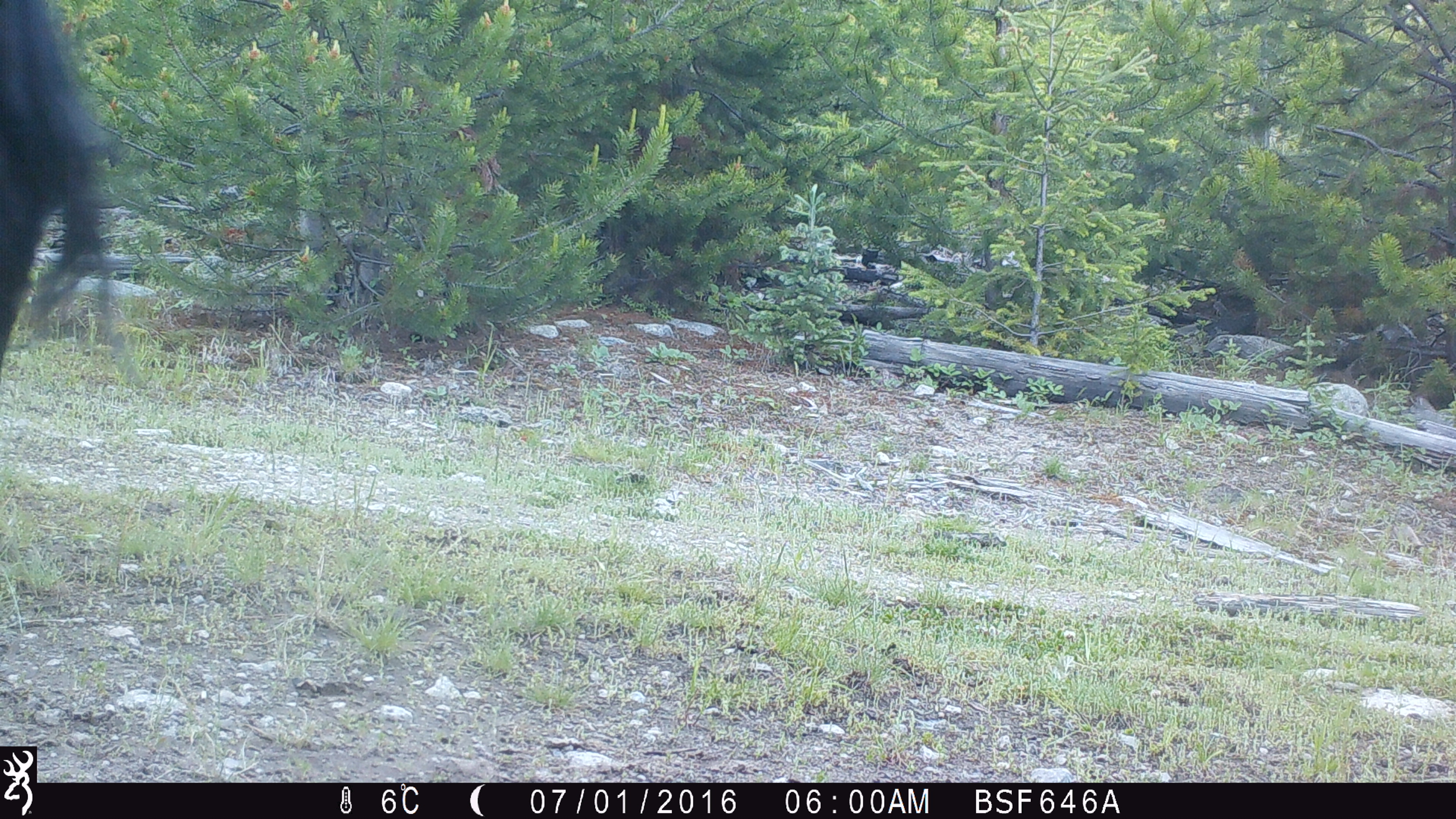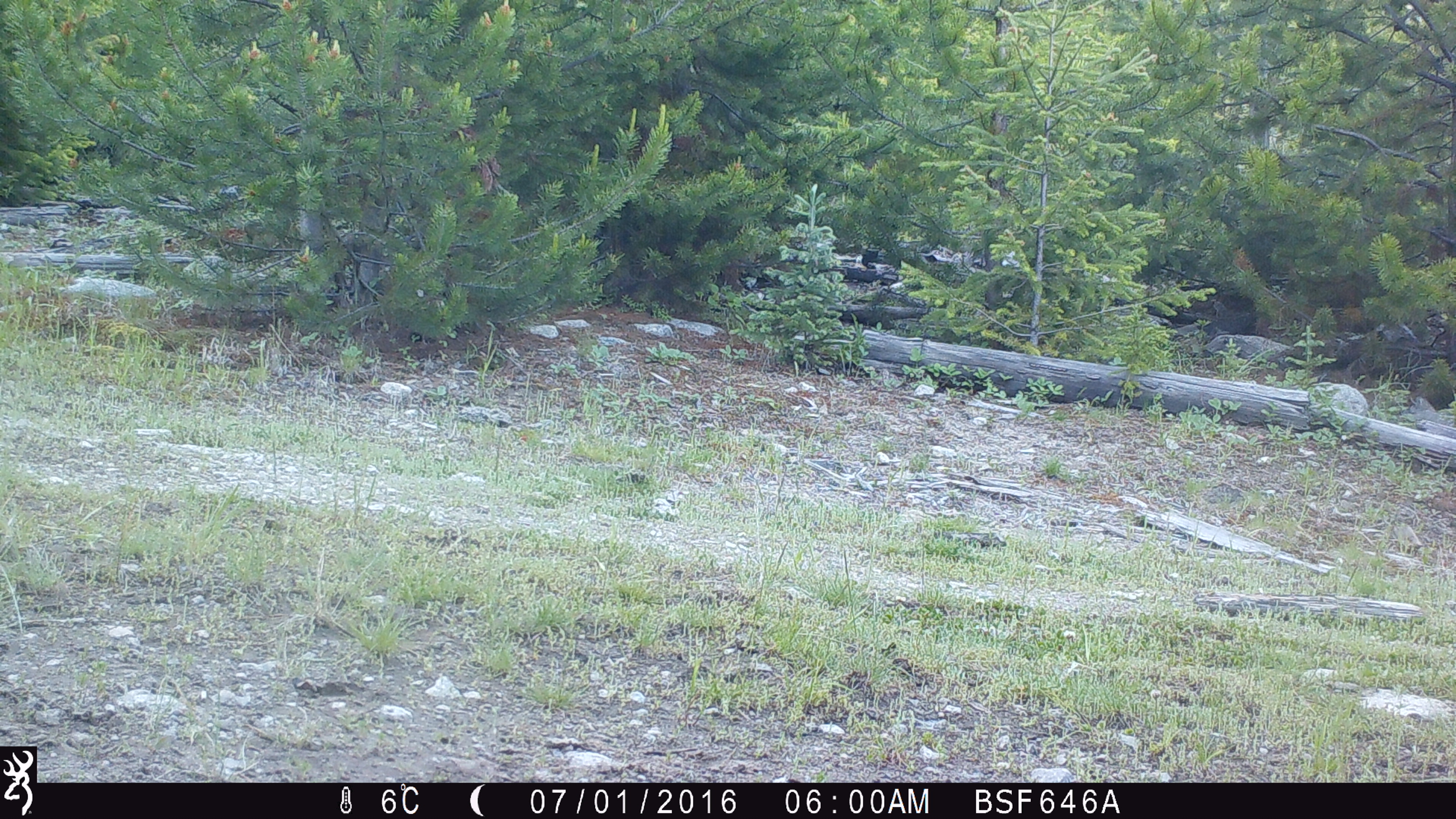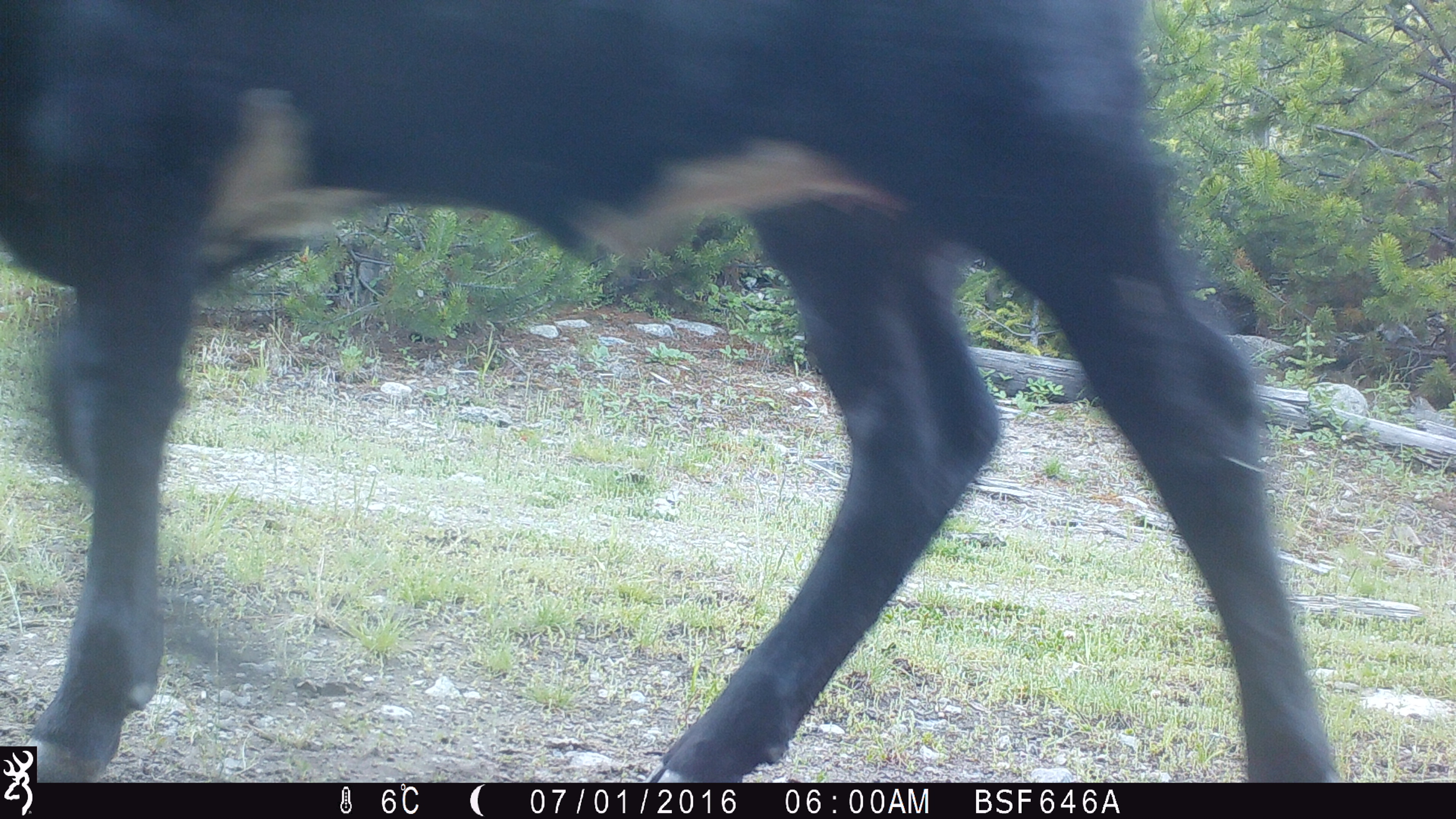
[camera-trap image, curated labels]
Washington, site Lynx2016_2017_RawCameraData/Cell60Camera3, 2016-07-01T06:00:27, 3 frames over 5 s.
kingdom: Animalia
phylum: Chordata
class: Mammalia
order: Artiodactyla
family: Bovidae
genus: Bos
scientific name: Bos taurus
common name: domestic cattle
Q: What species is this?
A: Domestic cattle (Bos taurus).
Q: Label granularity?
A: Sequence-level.